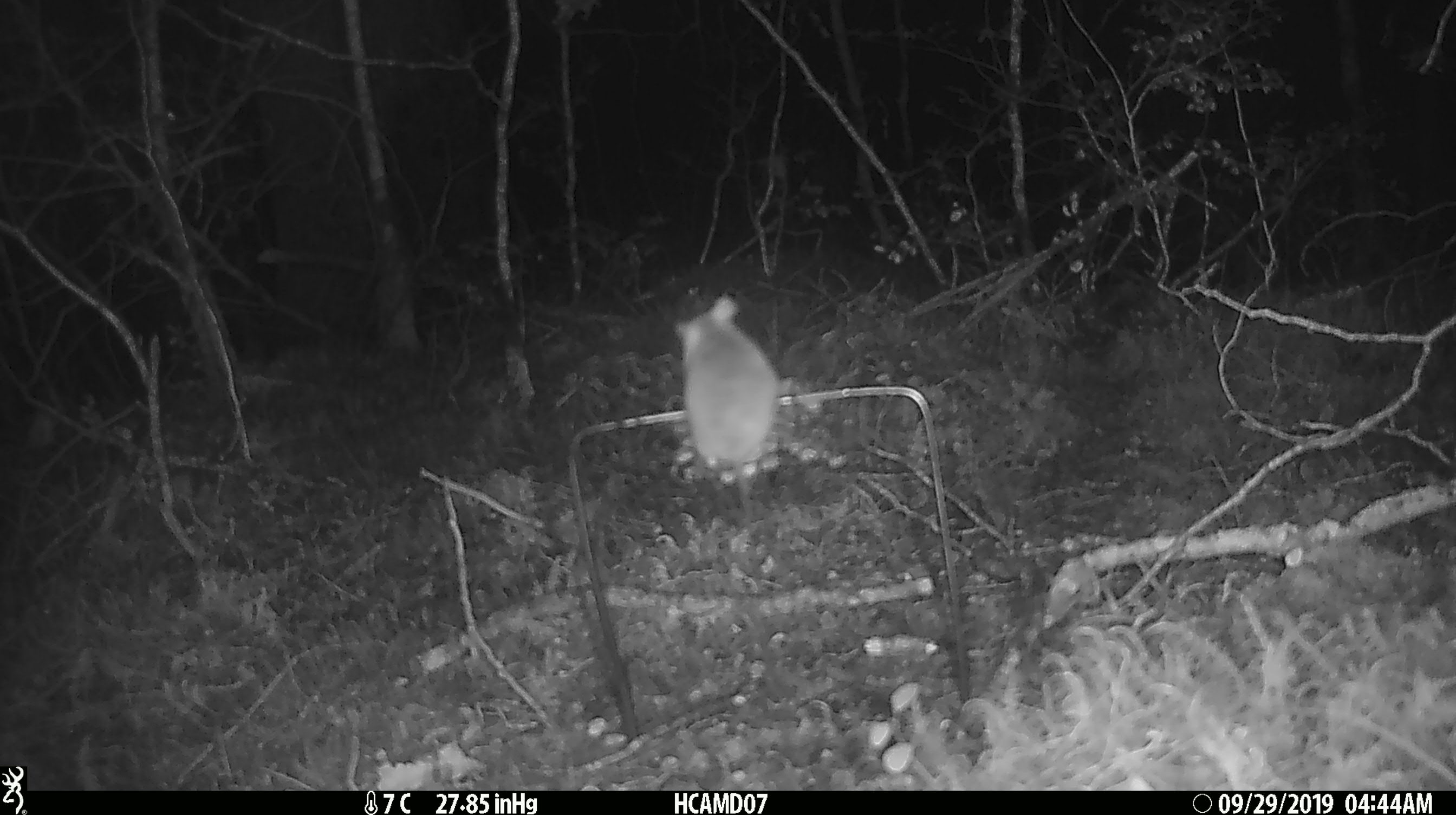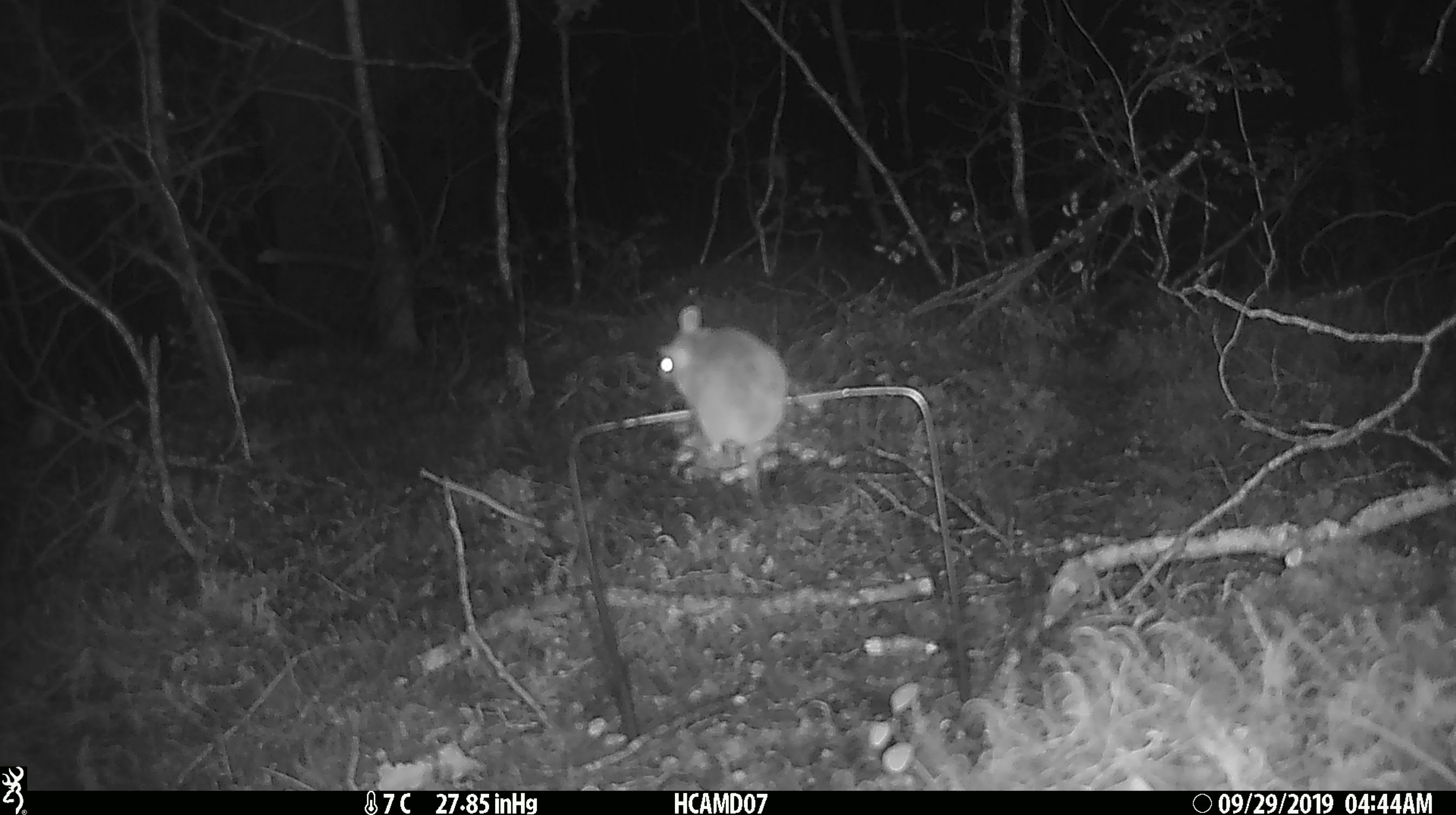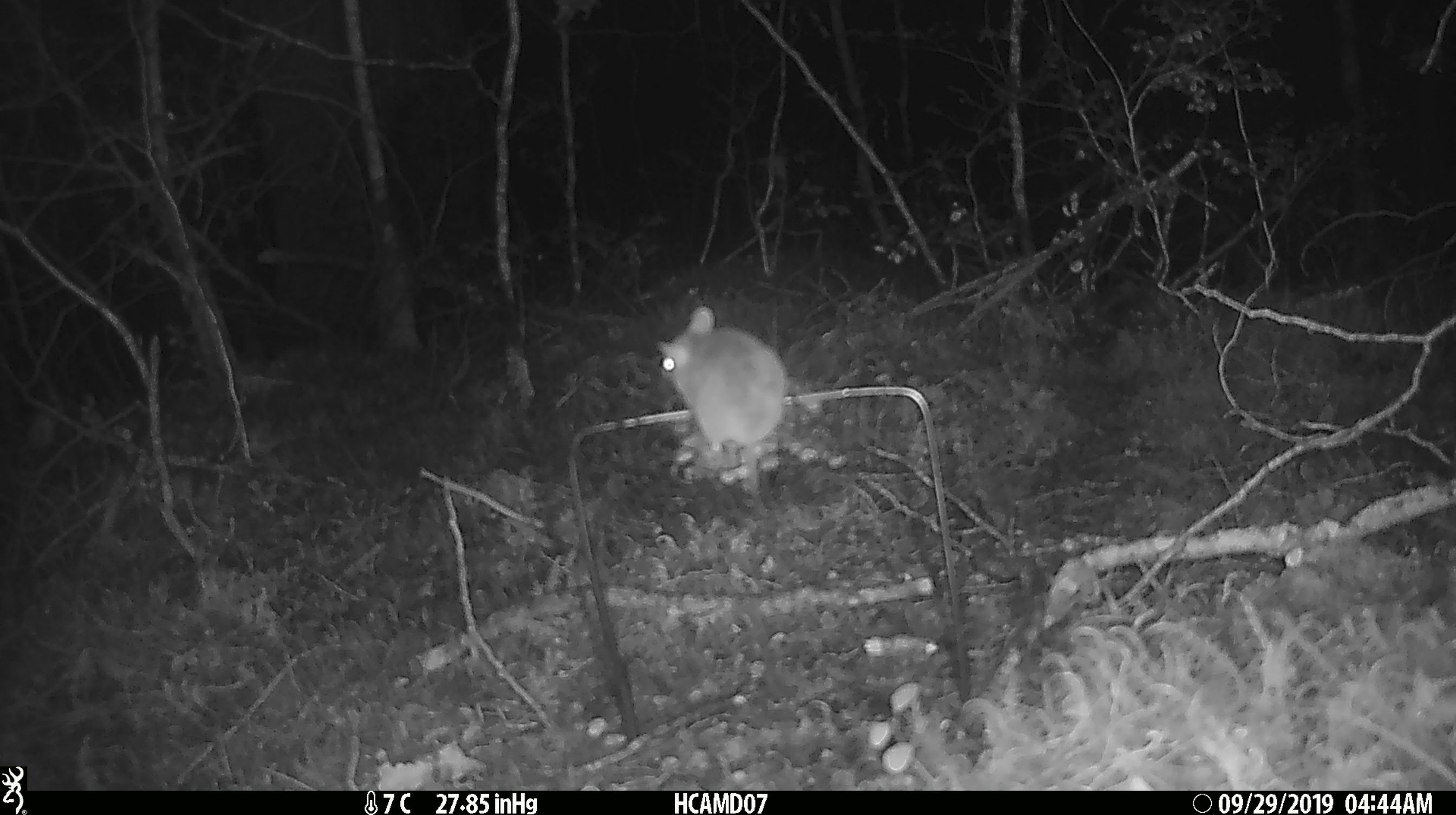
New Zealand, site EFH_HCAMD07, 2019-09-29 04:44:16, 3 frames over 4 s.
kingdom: Animalia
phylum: Chordata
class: Mammalia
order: Rodentia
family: Muridae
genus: Mus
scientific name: Mus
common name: mouse